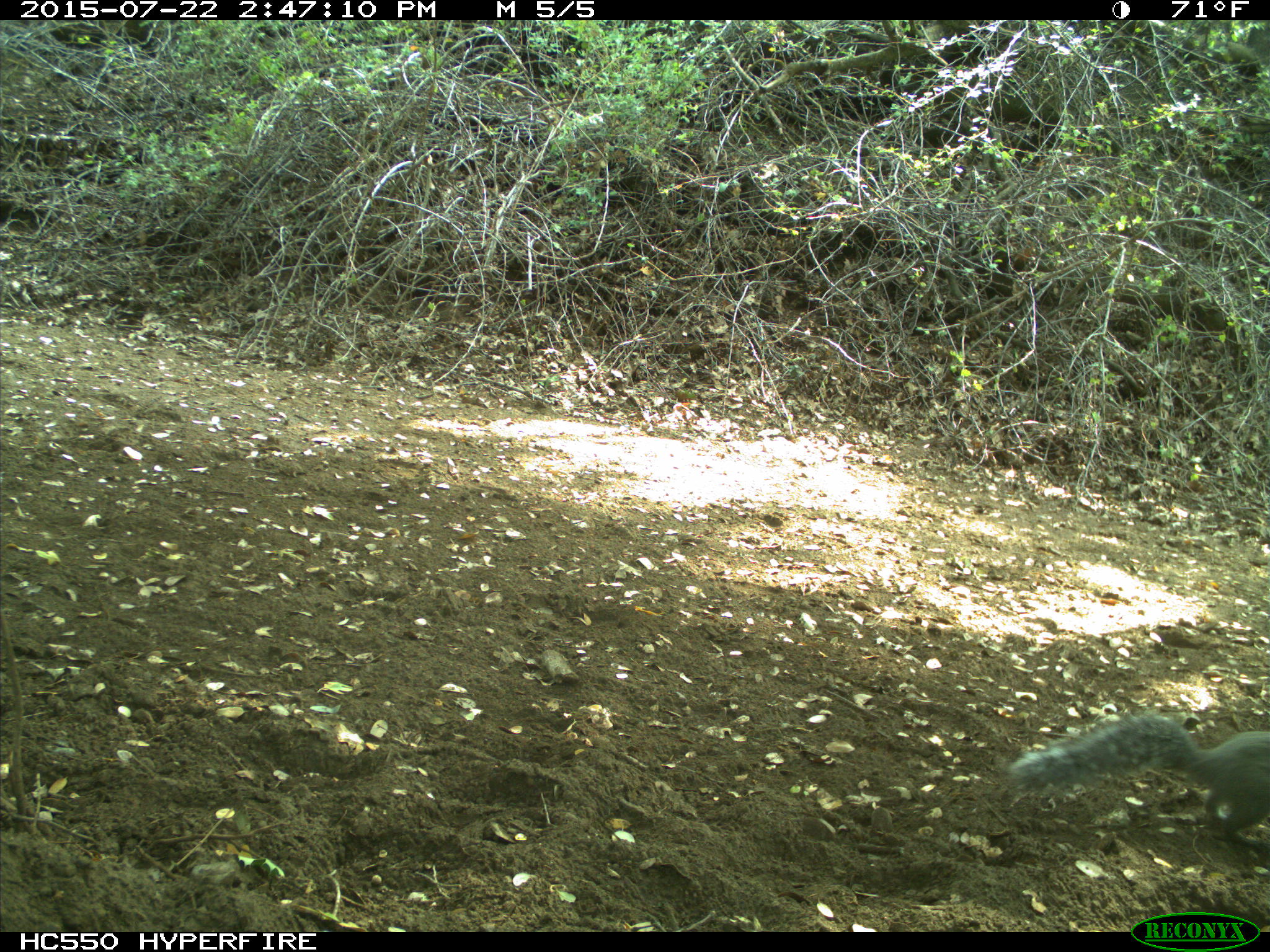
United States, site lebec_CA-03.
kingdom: Animalia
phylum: Chordata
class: Mammalia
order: Rodentia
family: Sciuridae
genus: Sciurus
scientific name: Sciurus carolinensis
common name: eastern gray squirrel